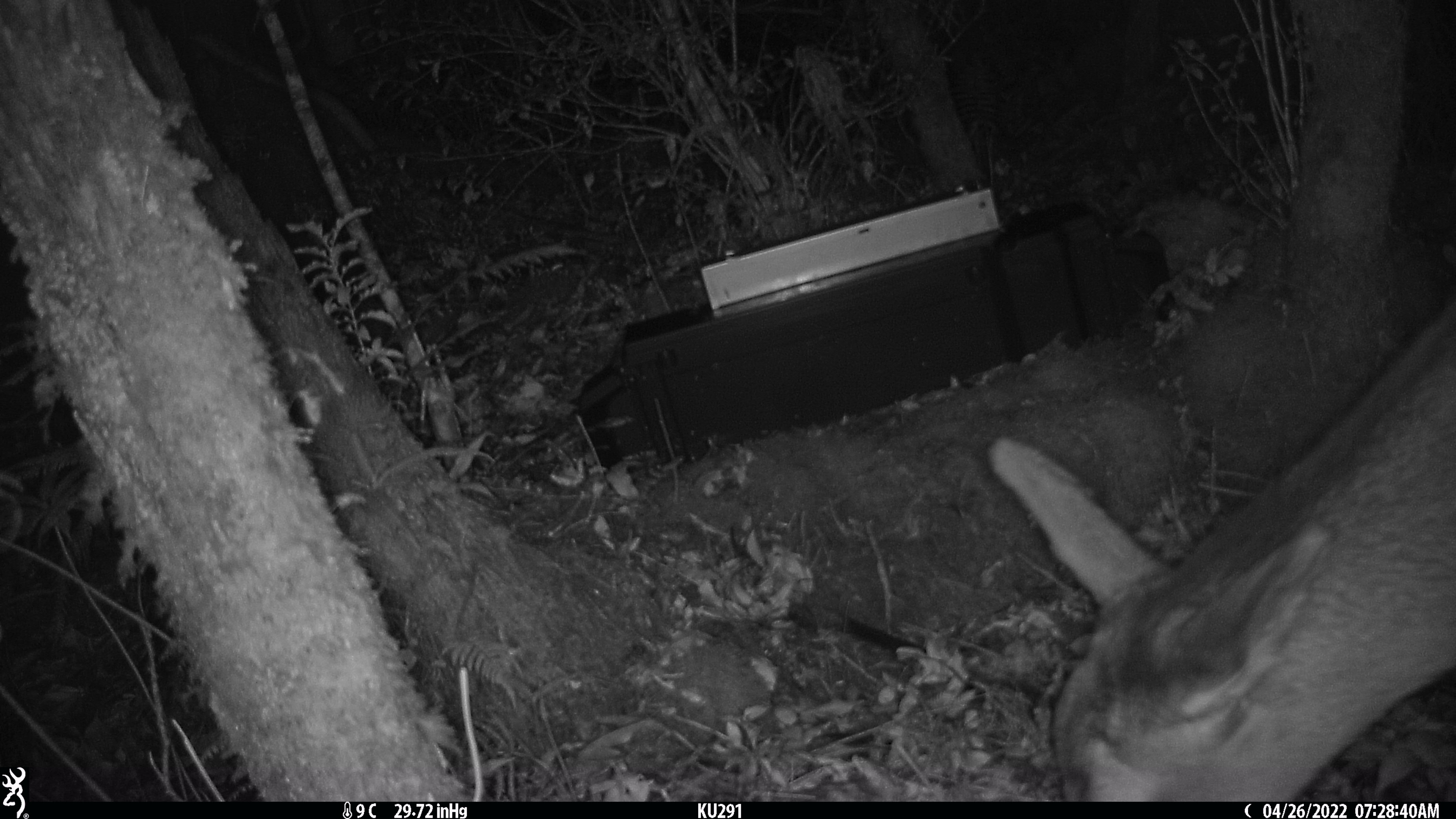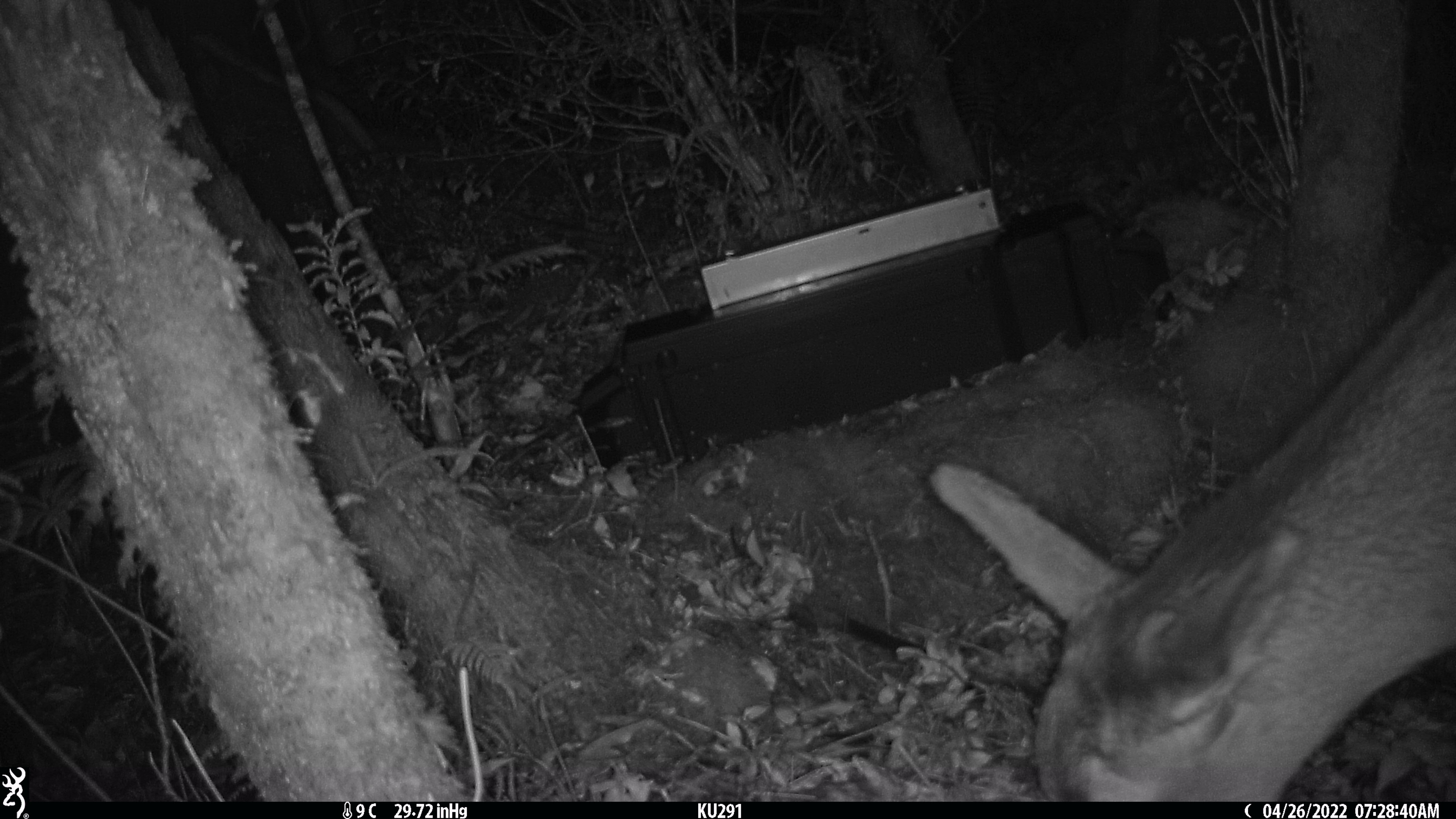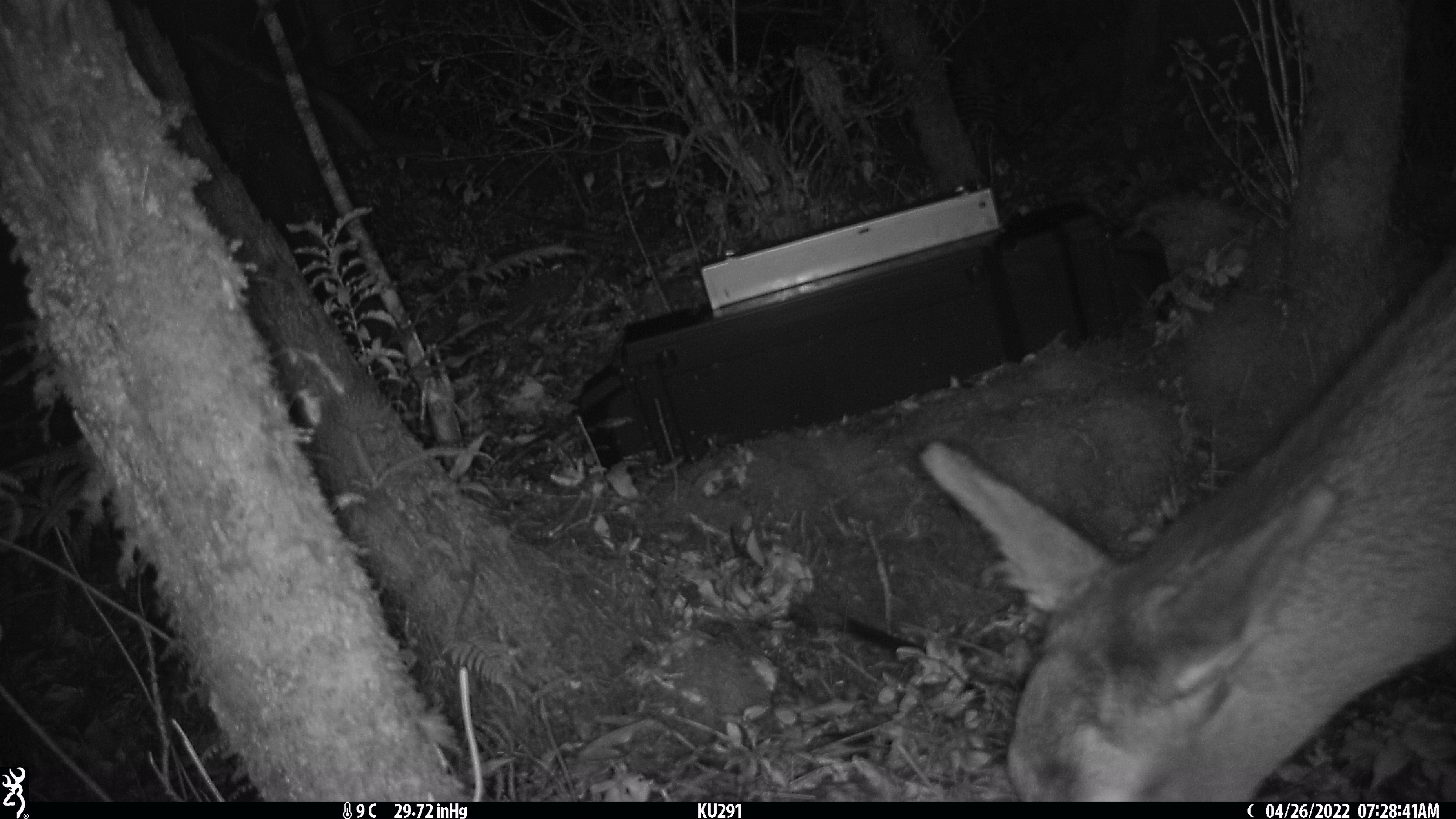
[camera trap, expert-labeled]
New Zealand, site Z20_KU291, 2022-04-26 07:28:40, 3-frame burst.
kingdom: Animalia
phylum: Chordata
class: Mammalia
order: Artiodactyla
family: Cervidae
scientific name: Cervidae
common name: deer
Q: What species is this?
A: Deer (Cervidae).